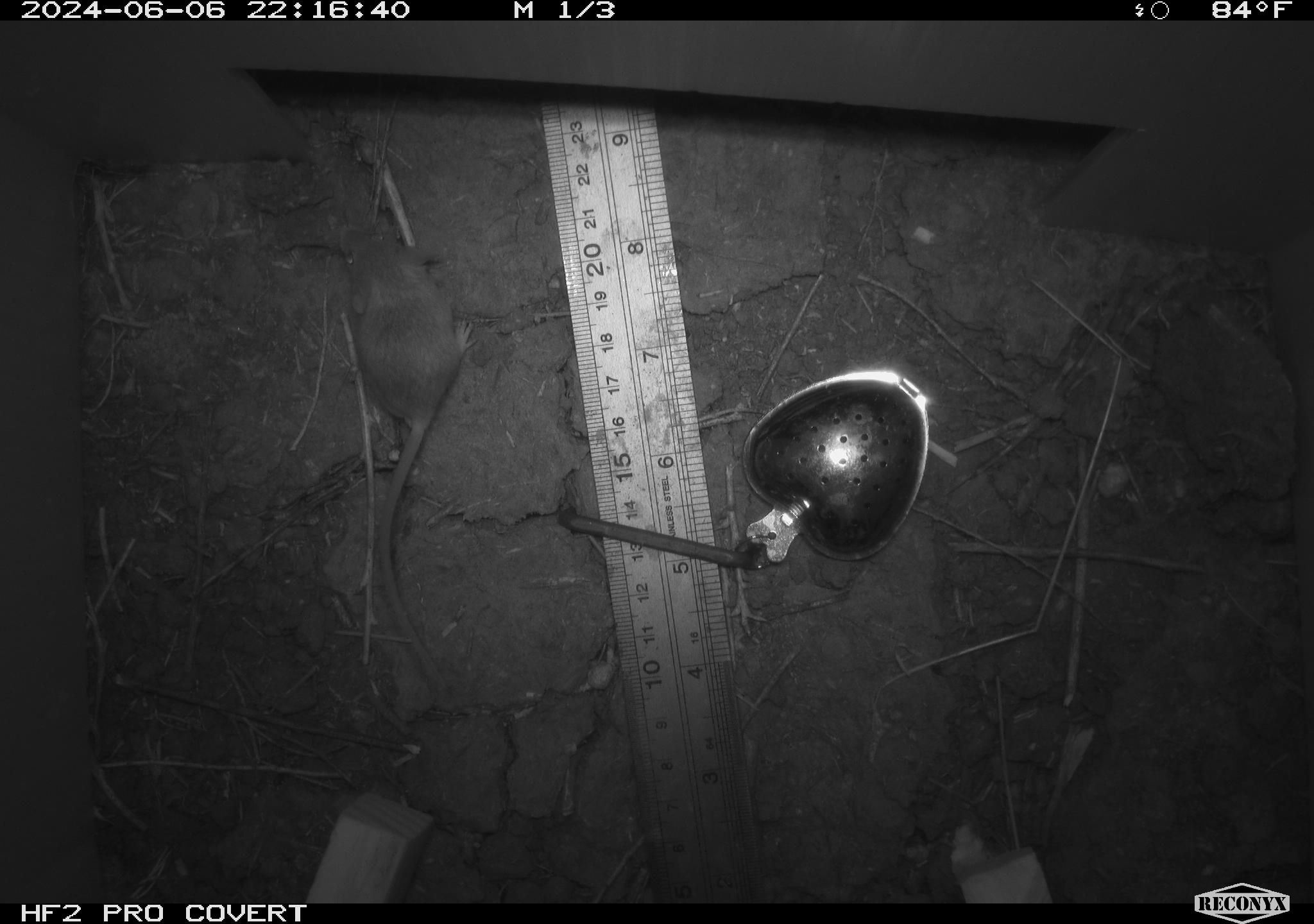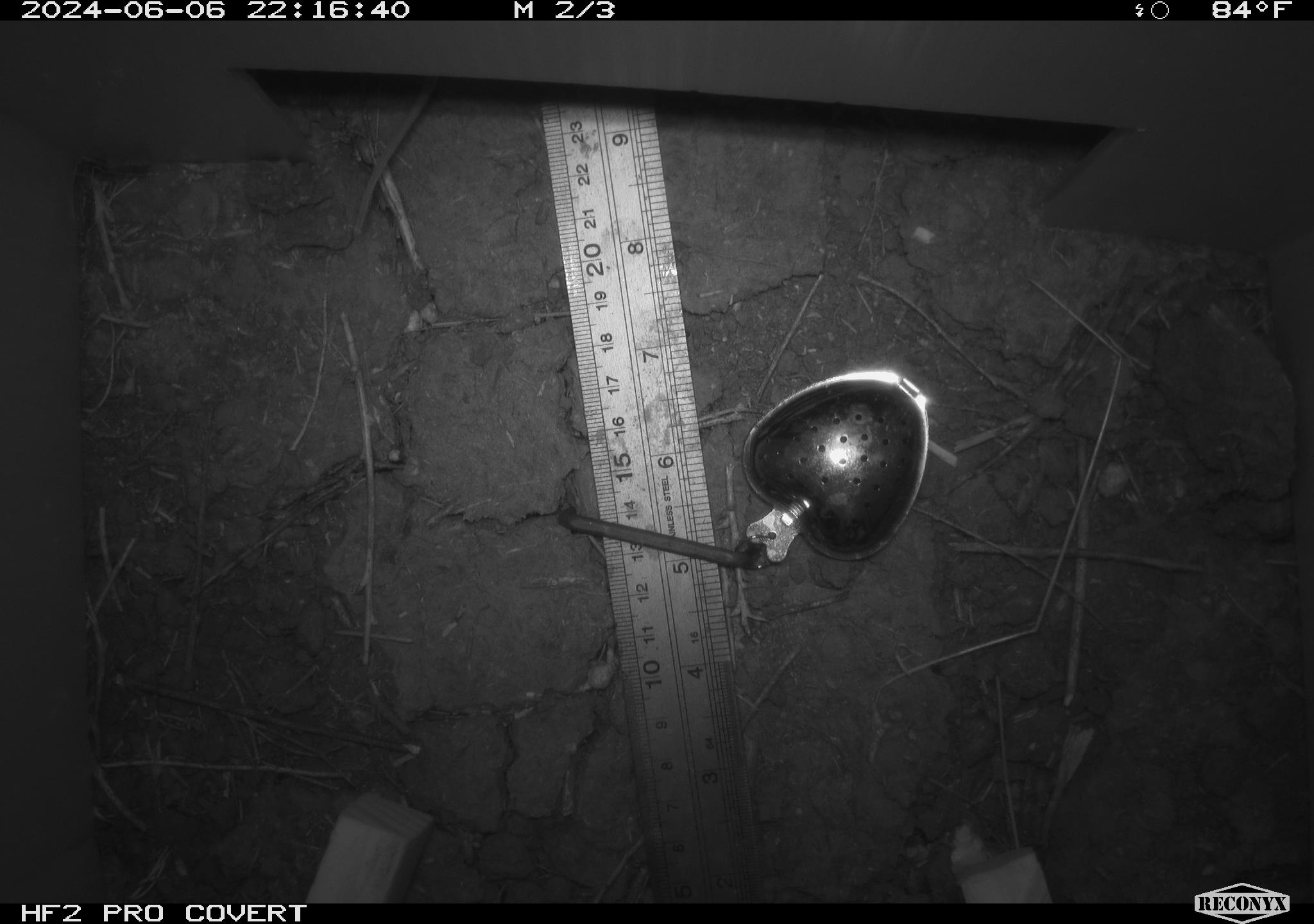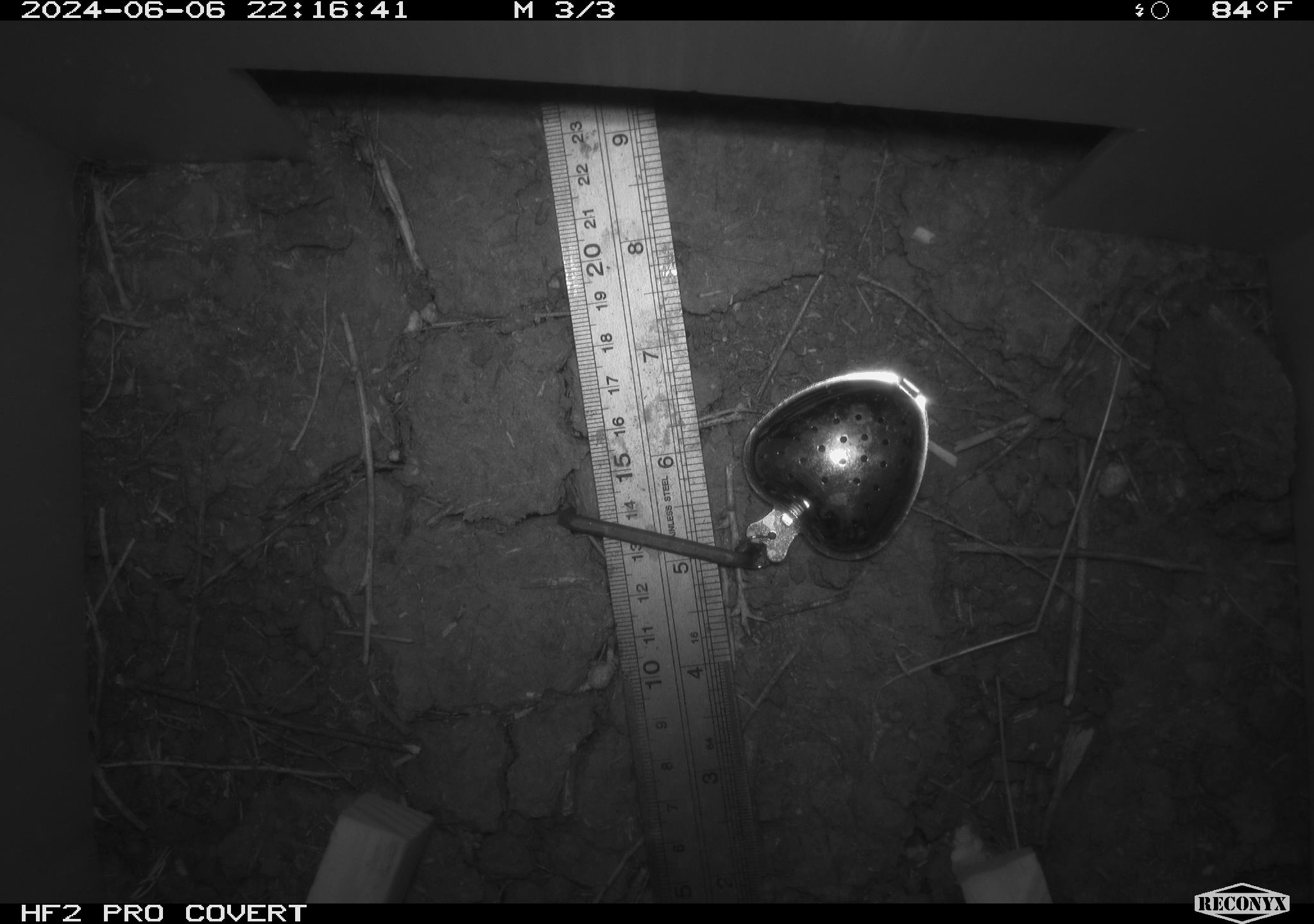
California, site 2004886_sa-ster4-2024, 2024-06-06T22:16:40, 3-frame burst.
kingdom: Animalia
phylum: Chordata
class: Mammalia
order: Rodentia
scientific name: Rodentia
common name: mouse species